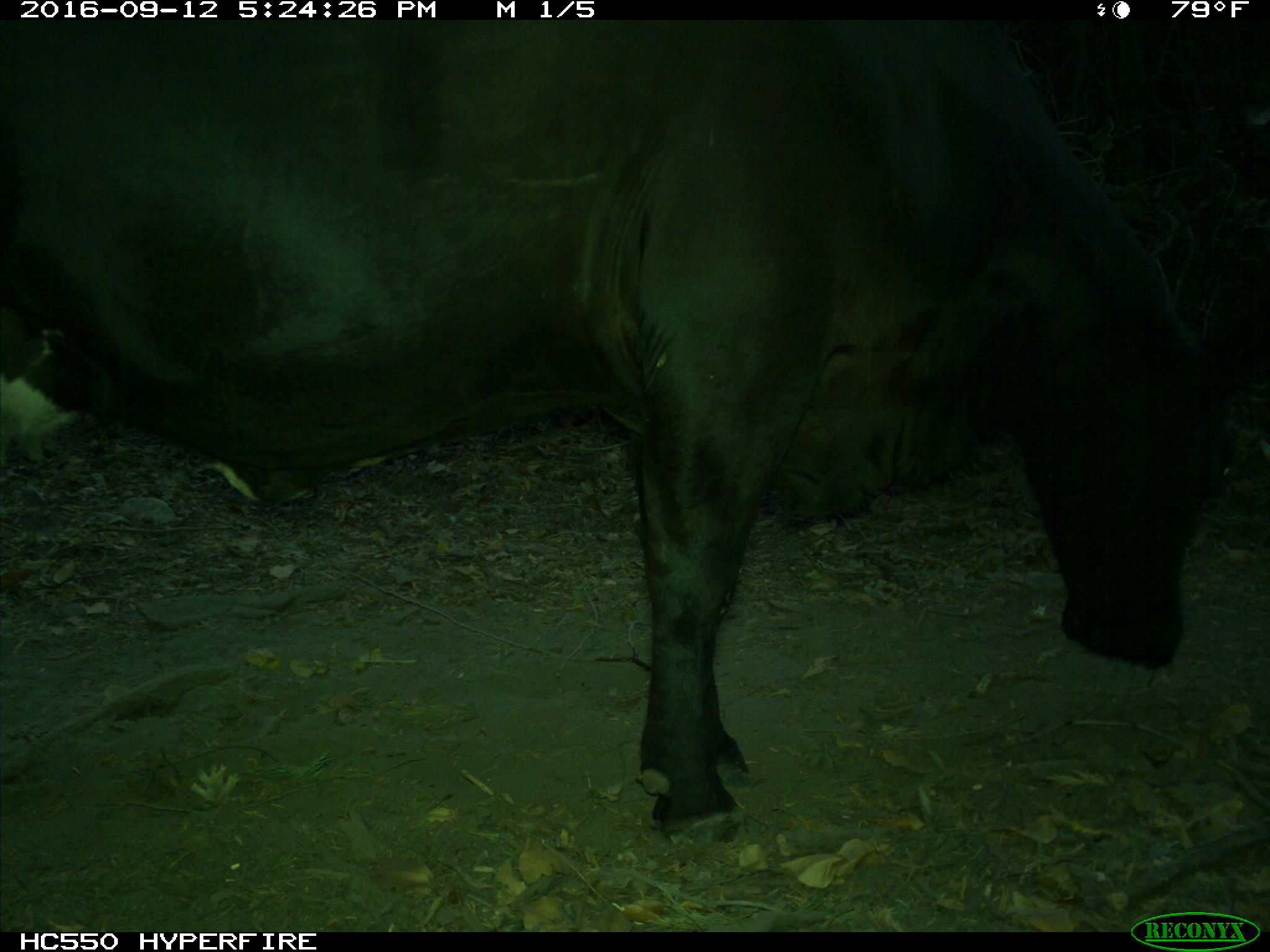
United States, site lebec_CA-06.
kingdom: Animalia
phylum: Chordata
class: Mammalia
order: Artiodactyla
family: Bovidae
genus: Bos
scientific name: Bos taurus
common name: domestic cow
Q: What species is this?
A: Bos taurus (domestic cow).